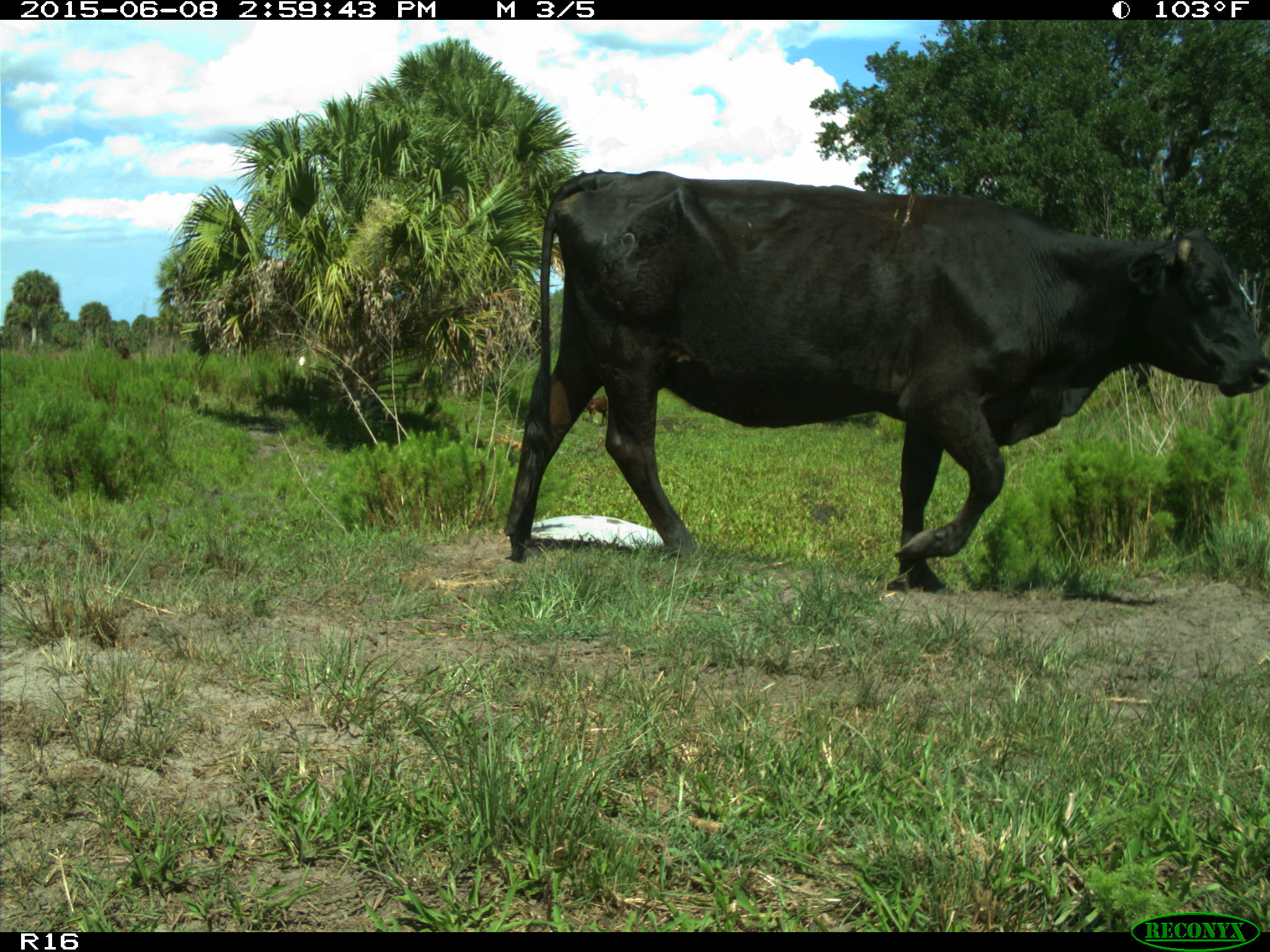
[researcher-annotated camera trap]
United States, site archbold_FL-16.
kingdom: Animalia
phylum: Chordata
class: Mammalia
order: Artiodactyla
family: Bovidae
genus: Bos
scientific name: Bos taurus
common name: domestic cow